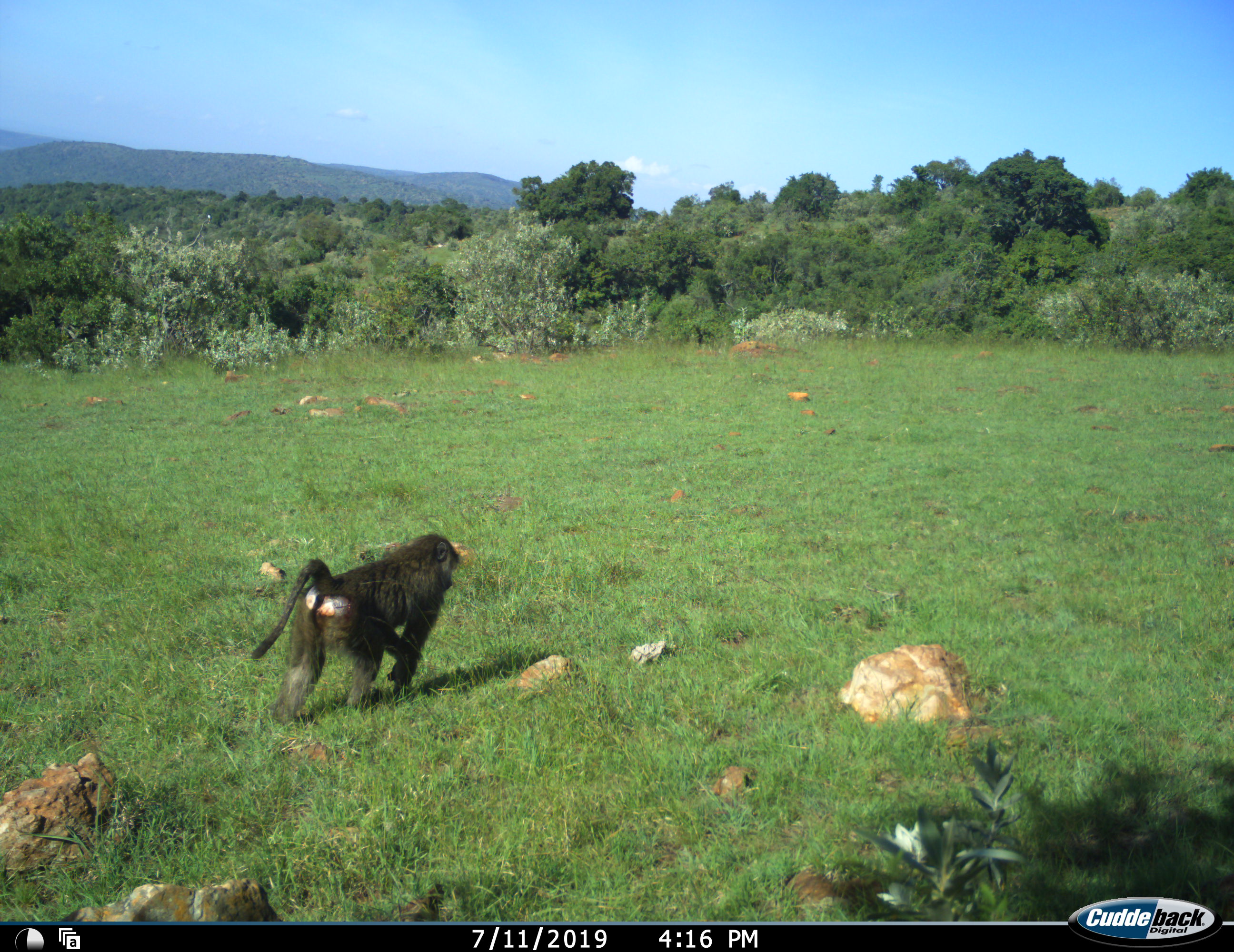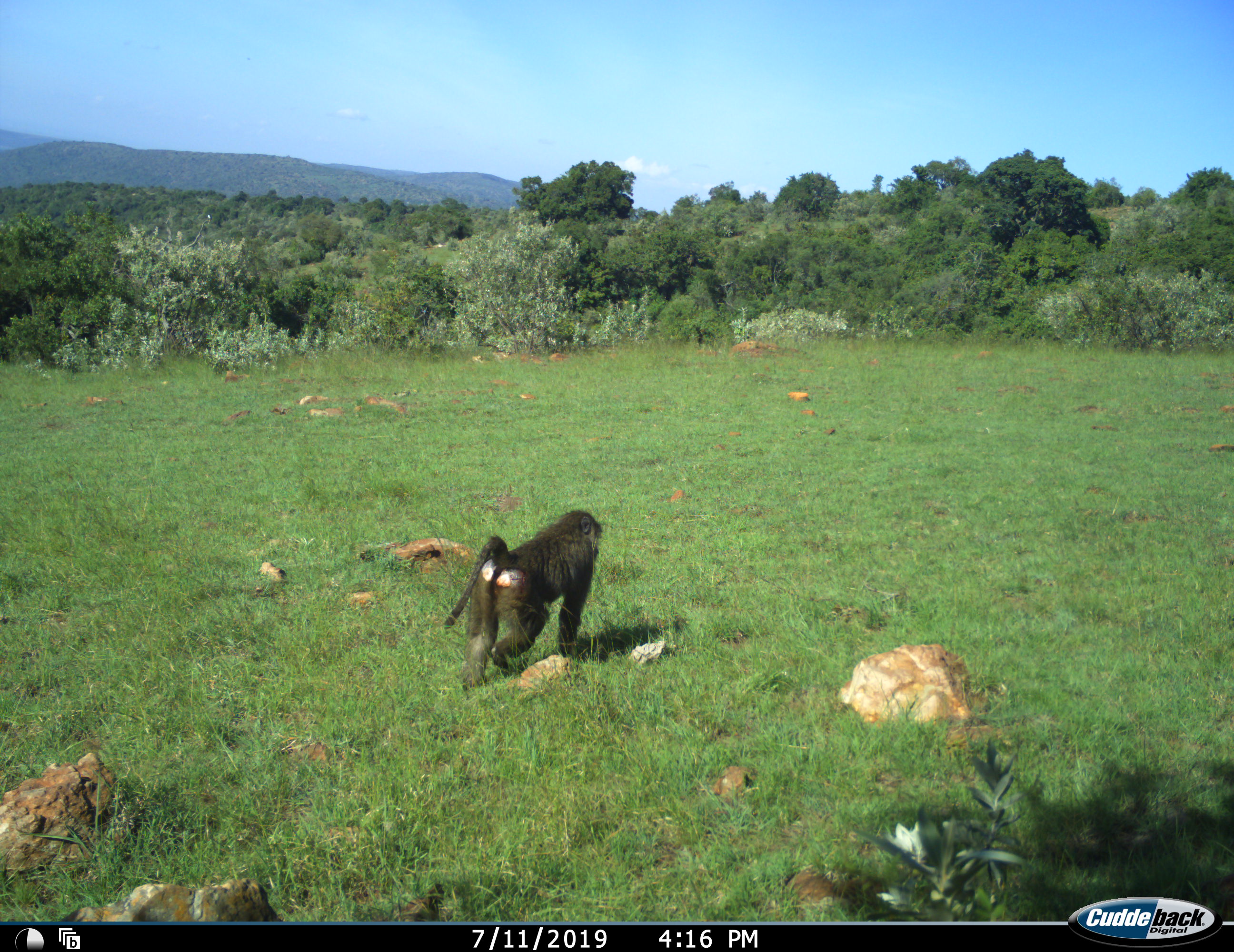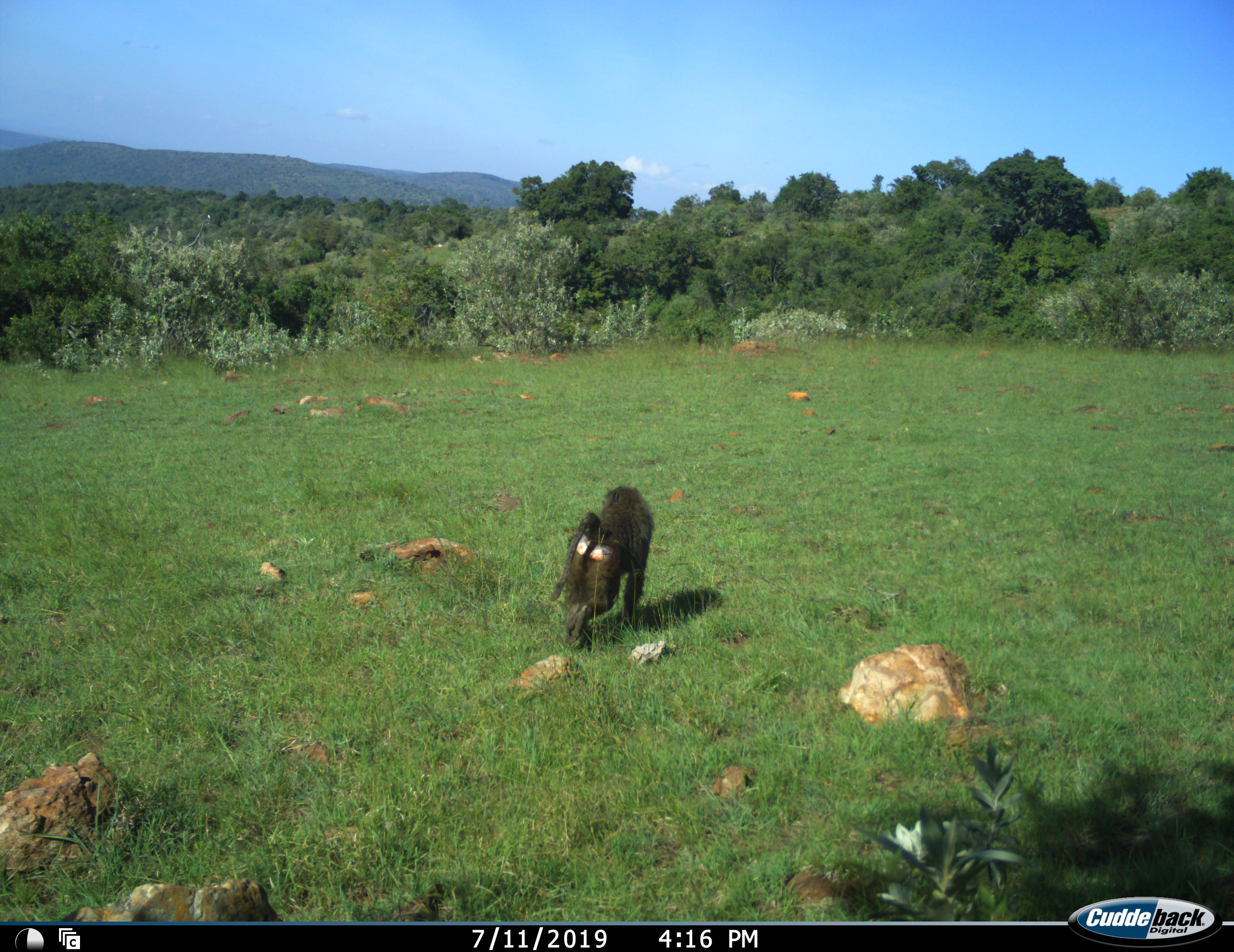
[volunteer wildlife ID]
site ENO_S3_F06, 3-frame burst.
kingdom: Animalia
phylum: Chordata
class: Mammalia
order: Primates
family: Cercopithecidae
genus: Papio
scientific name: Papio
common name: baboon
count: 1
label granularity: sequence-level